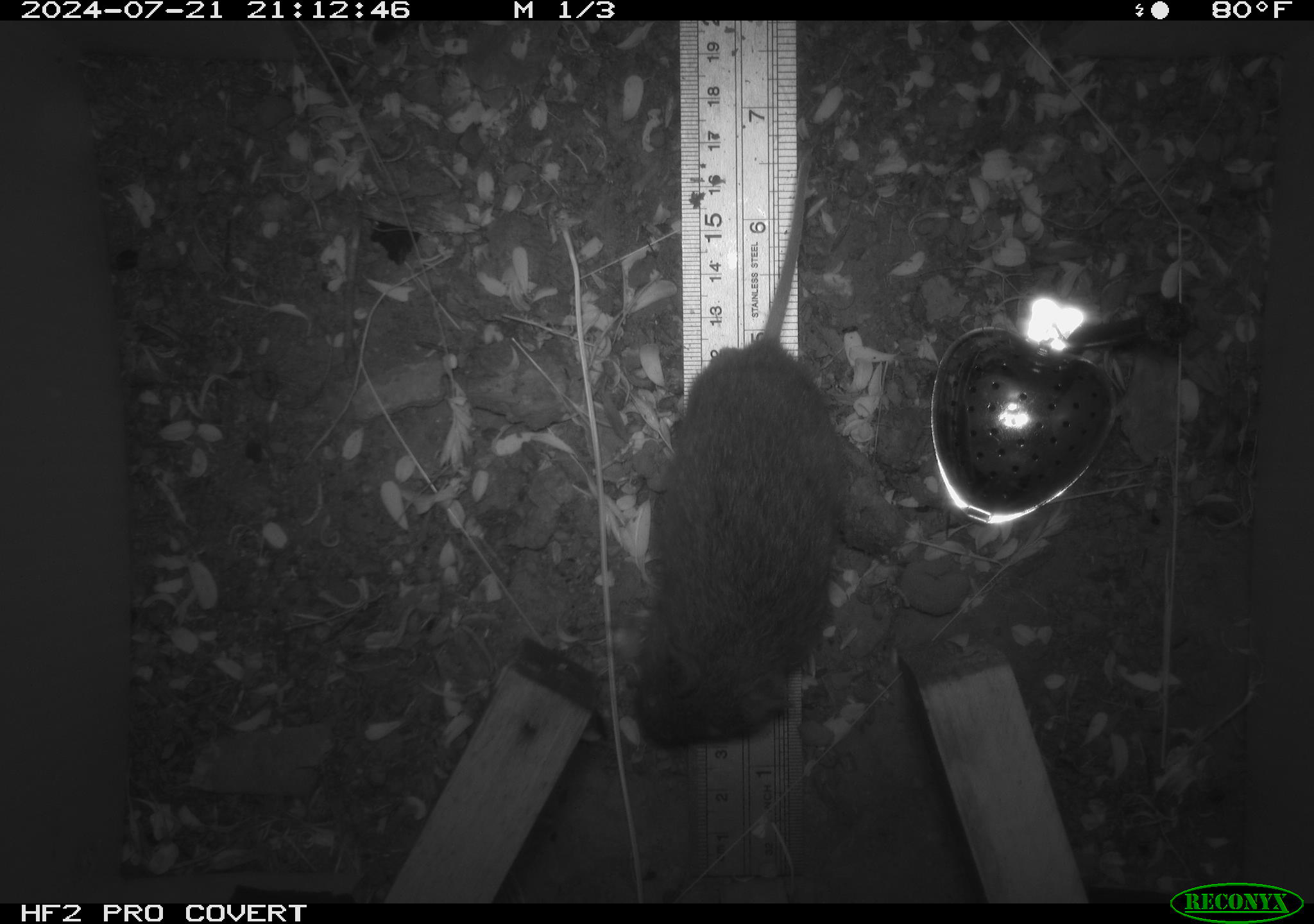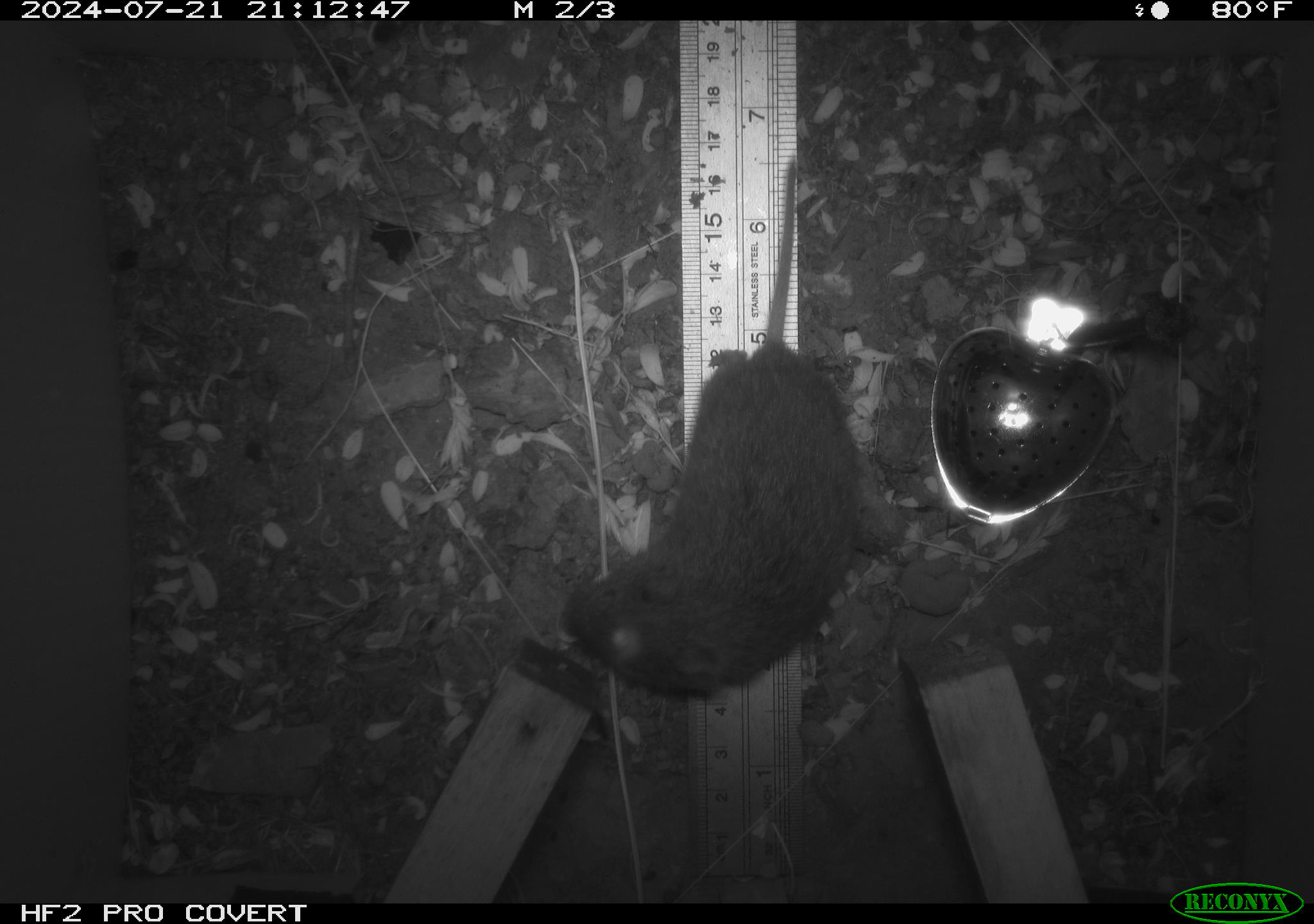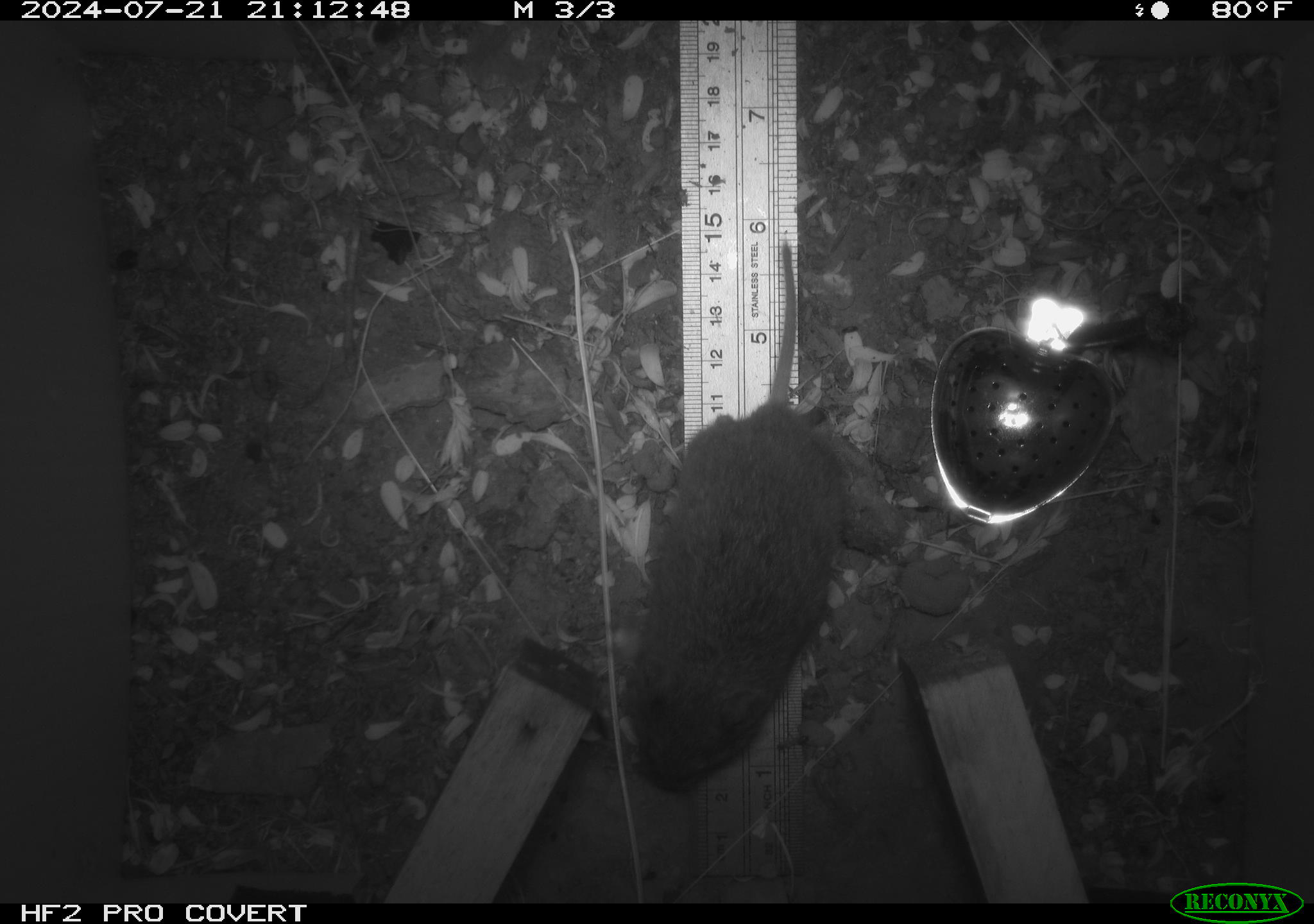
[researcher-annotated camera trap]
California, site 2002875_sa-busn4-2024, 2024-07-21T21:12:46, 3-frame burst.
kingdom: Animalia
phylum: Chordata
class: Mammalia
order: Rodentia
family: Cricetidae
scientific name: Arvicolinae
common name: voles, lemmings, and muskrats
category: arvicolinae subfamily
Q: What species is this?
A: Arvicolinae subfamily (voles, lemmings, and muskrats) (Arvicolinae).